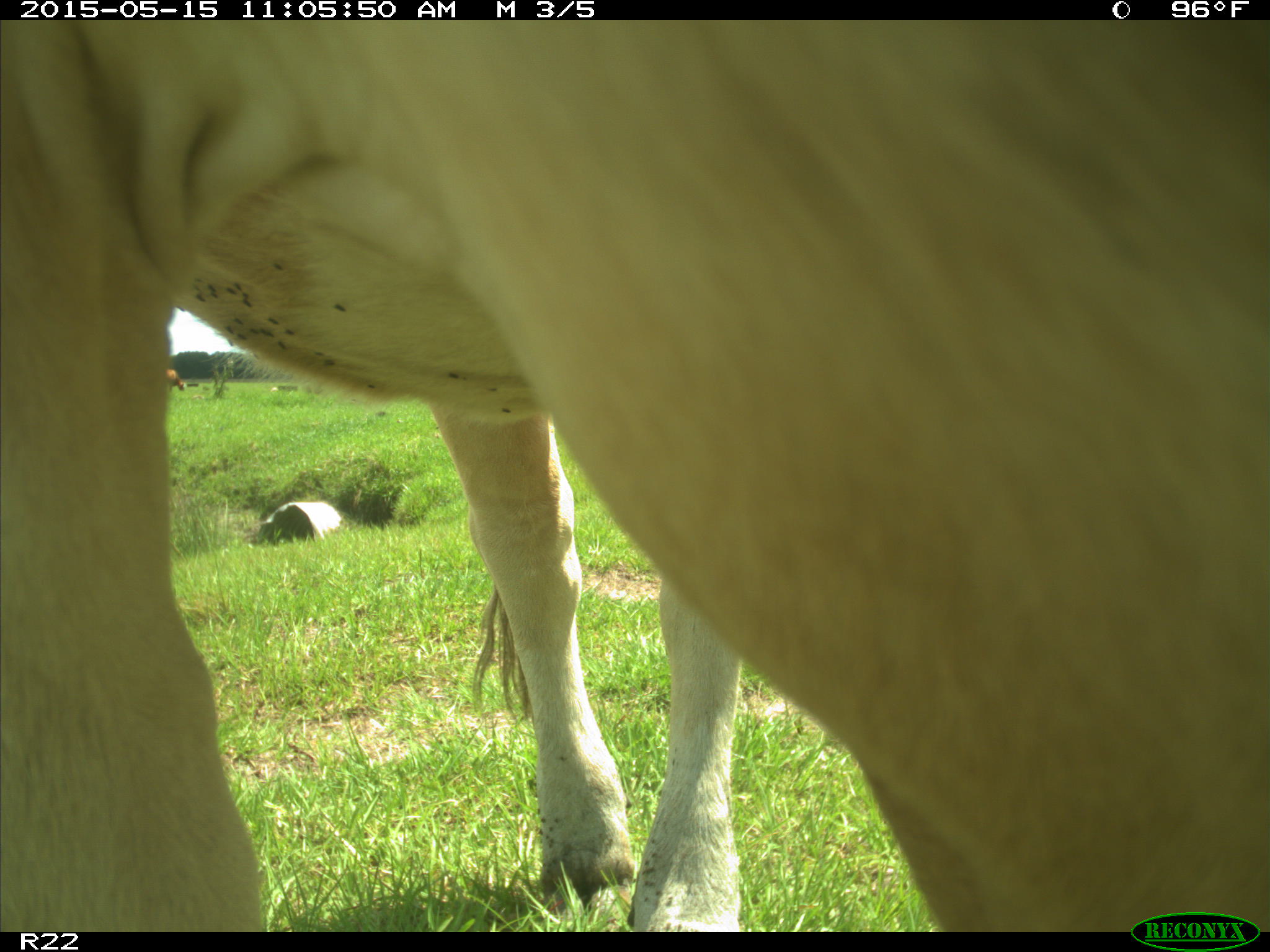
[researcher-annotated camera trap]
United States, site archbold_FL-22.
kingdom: Animalia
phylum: Chordata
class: Mammalia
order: Artiodactyla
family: Bovidae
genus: Bos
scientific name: Bos taurus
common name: domestic cow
Bos taurus (domestic cow).